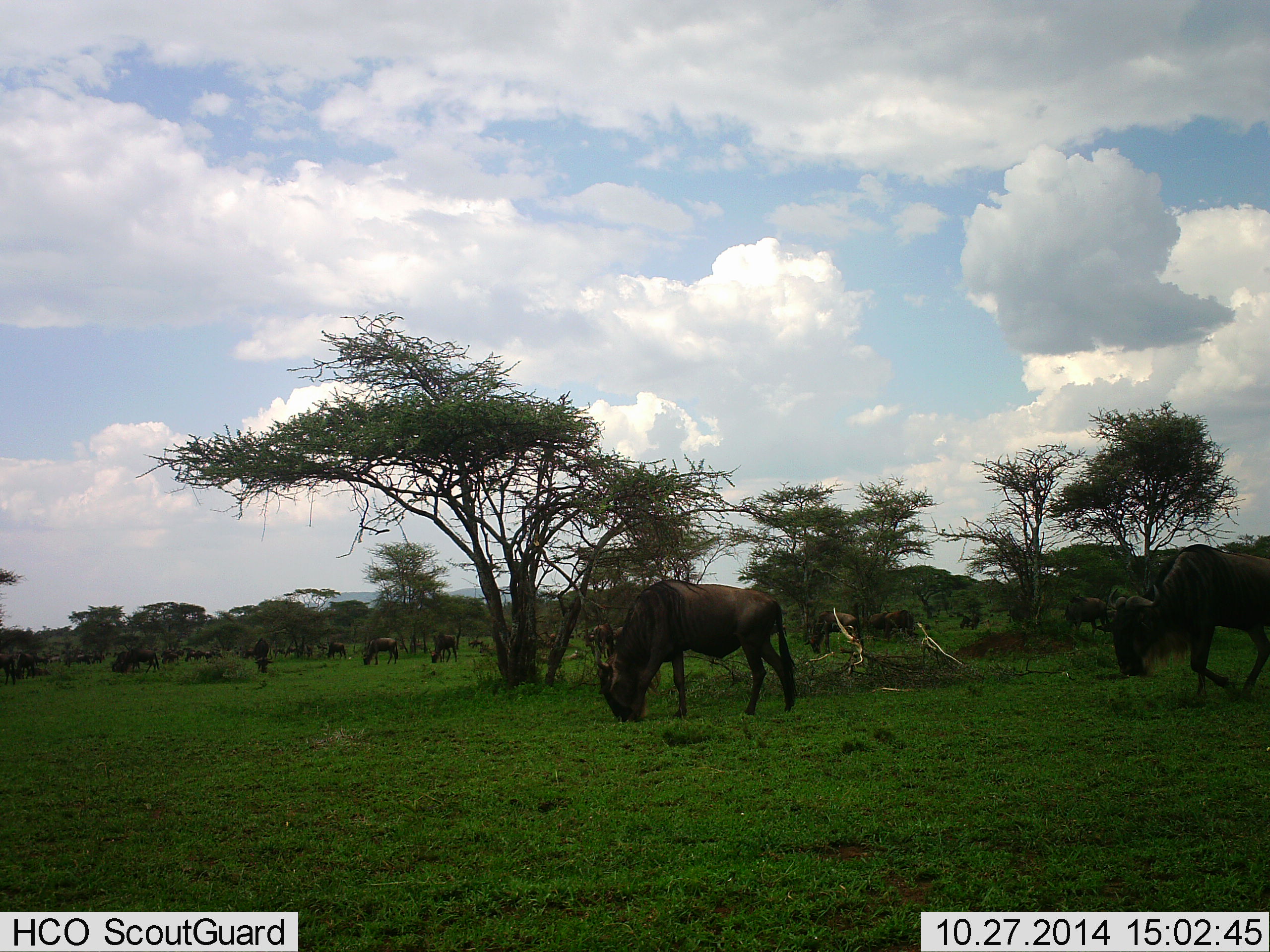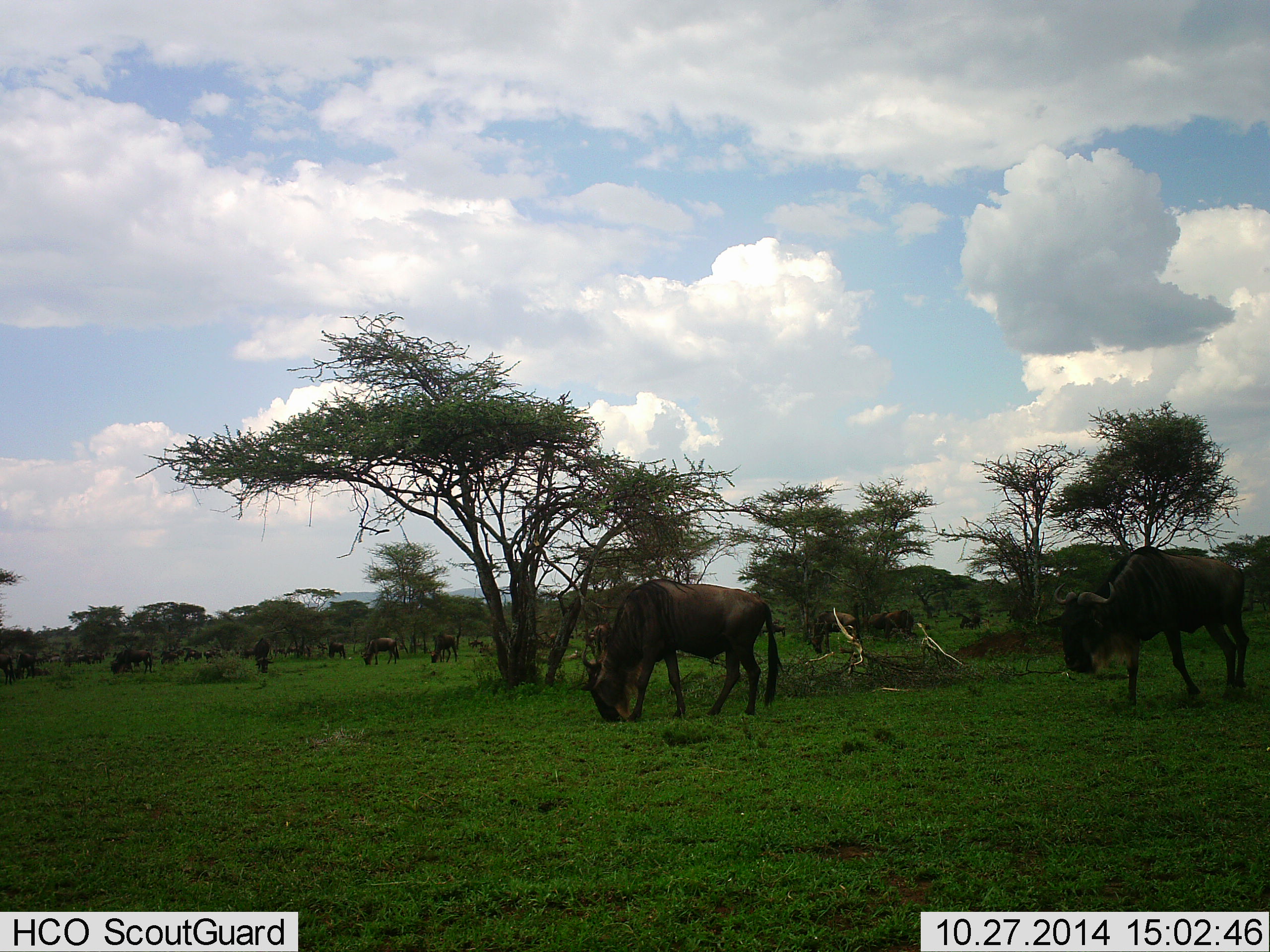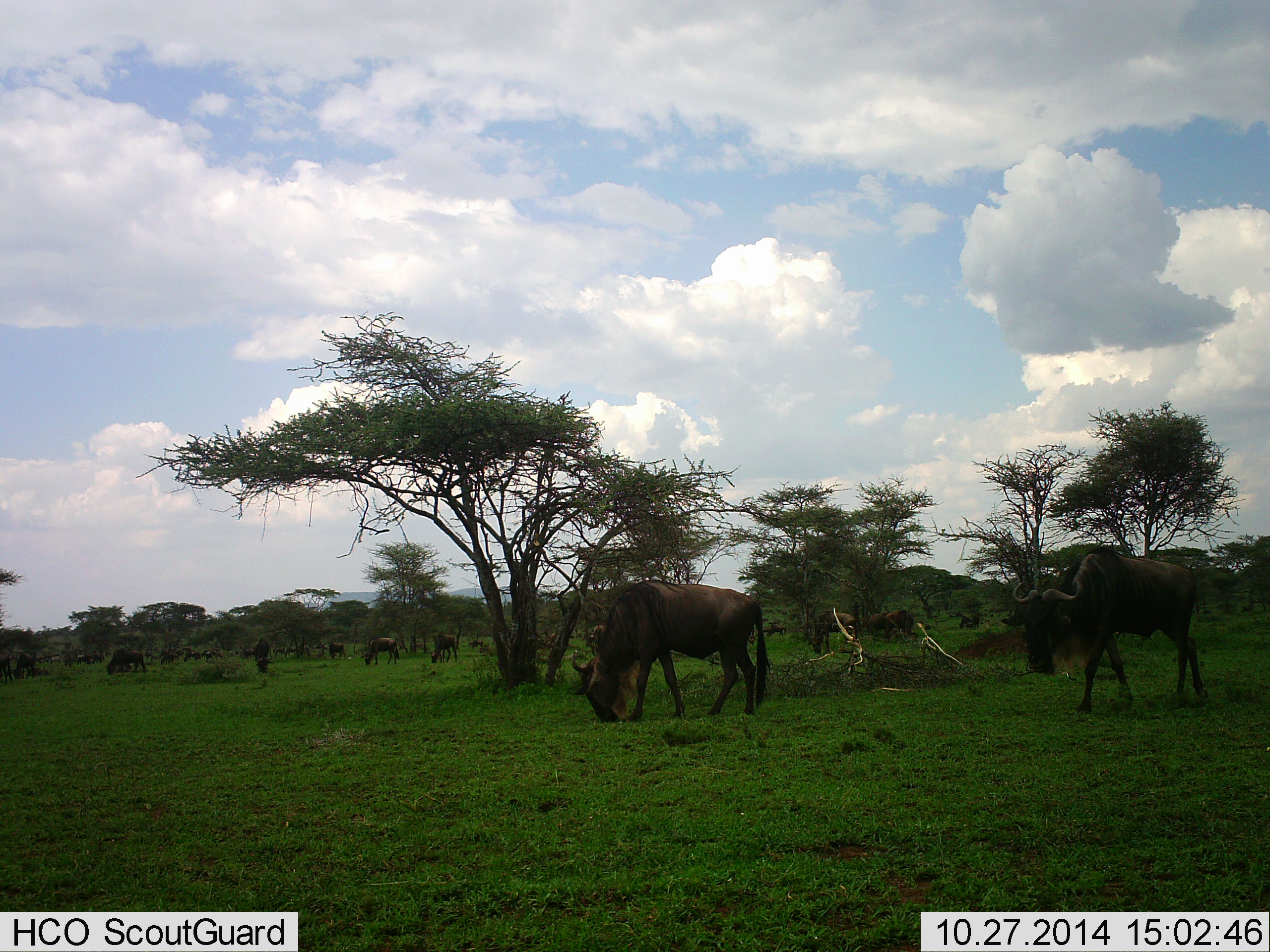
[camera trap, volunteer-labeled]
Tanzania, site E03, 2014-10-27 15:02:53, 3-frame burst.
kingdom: Animalia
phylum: Chordata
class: Mammalia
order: Artiodactyla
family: Bovidae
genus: Connochaetes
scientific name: Connochaetes taurinus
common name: blue wildebeest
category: wildebeest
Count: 11-50.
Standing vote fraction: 10%.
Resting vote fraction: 10%.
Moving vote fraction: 20%.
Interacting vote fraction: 0%.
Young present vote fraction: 0%.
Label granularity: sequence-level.